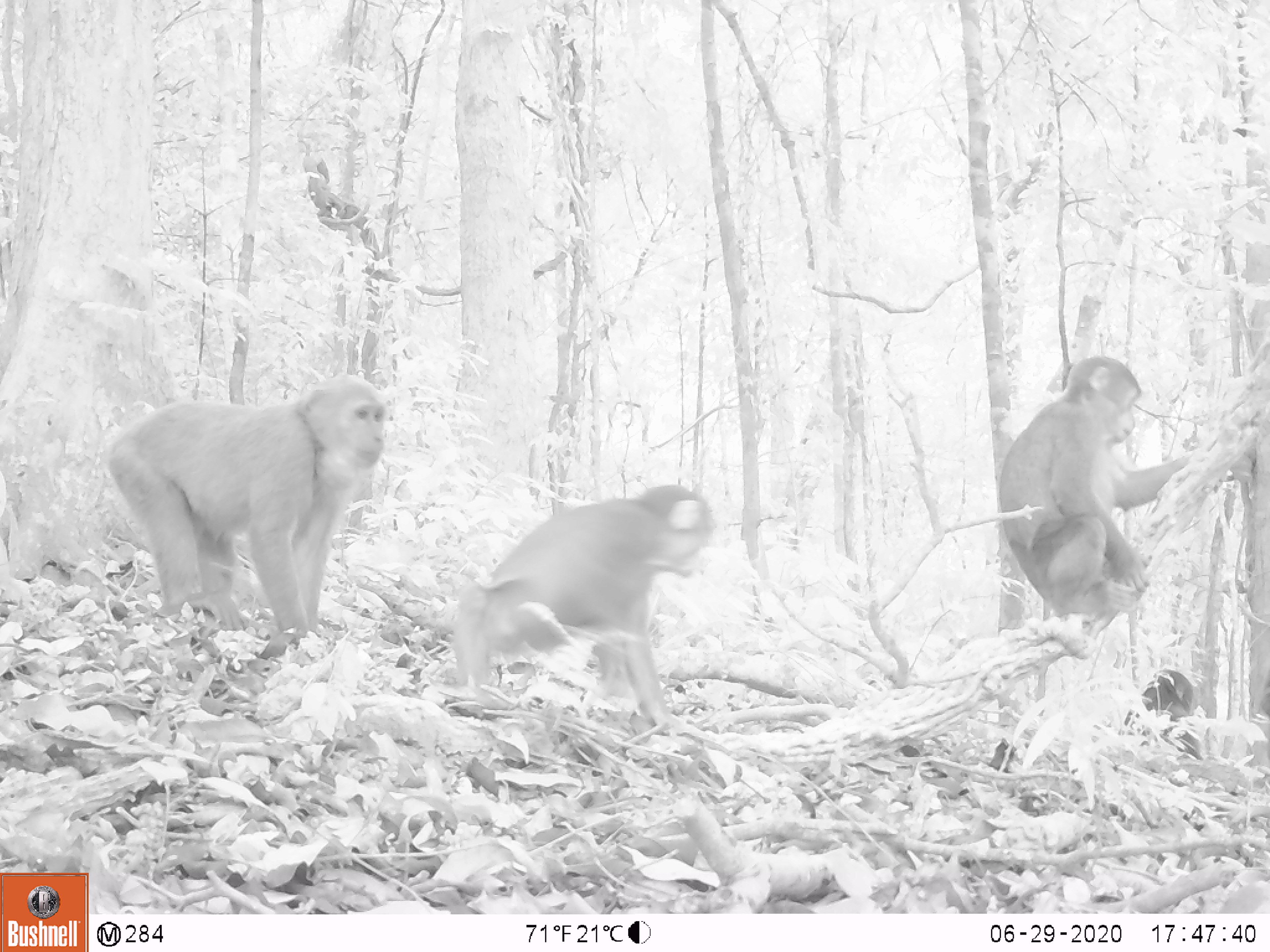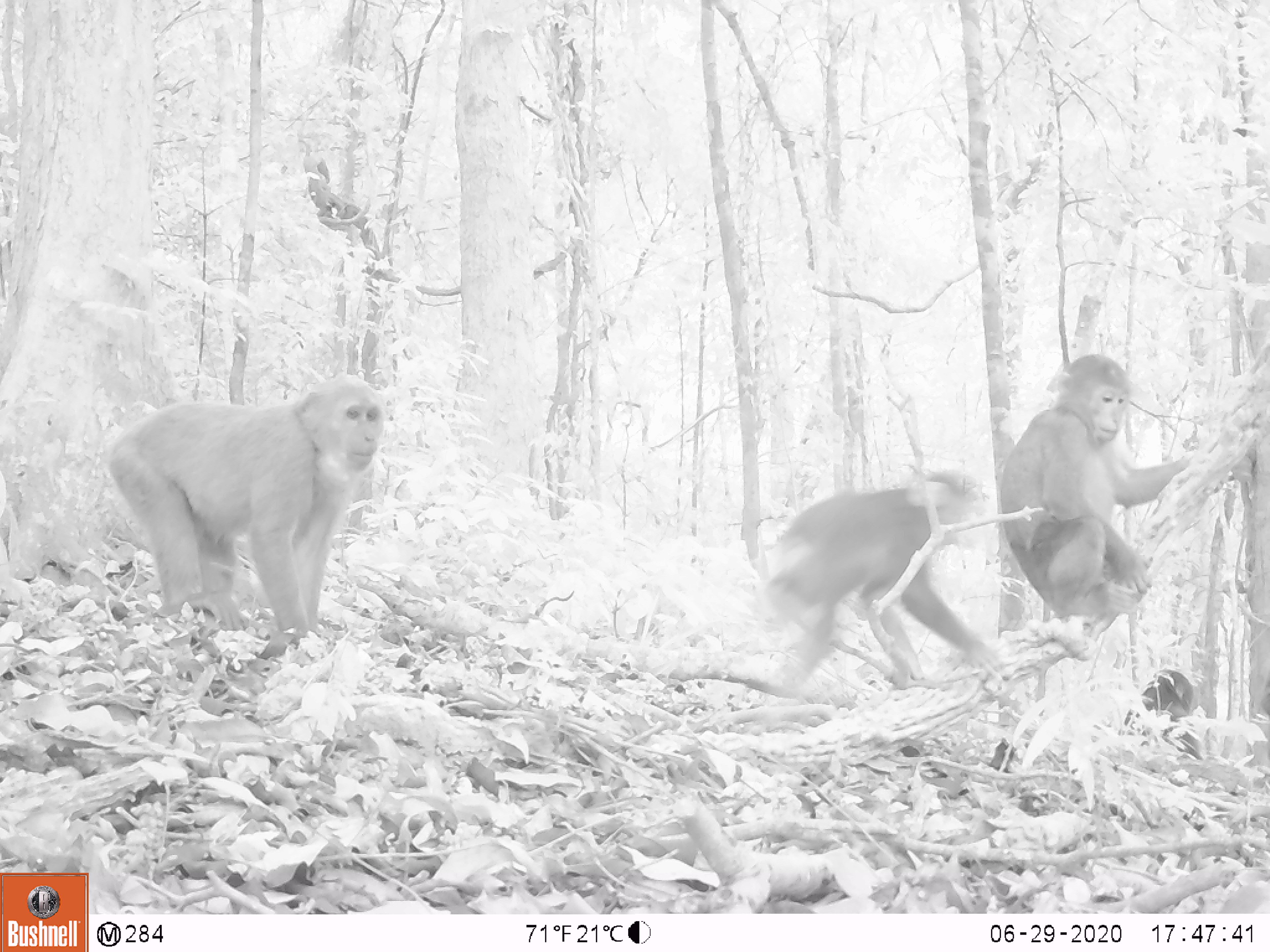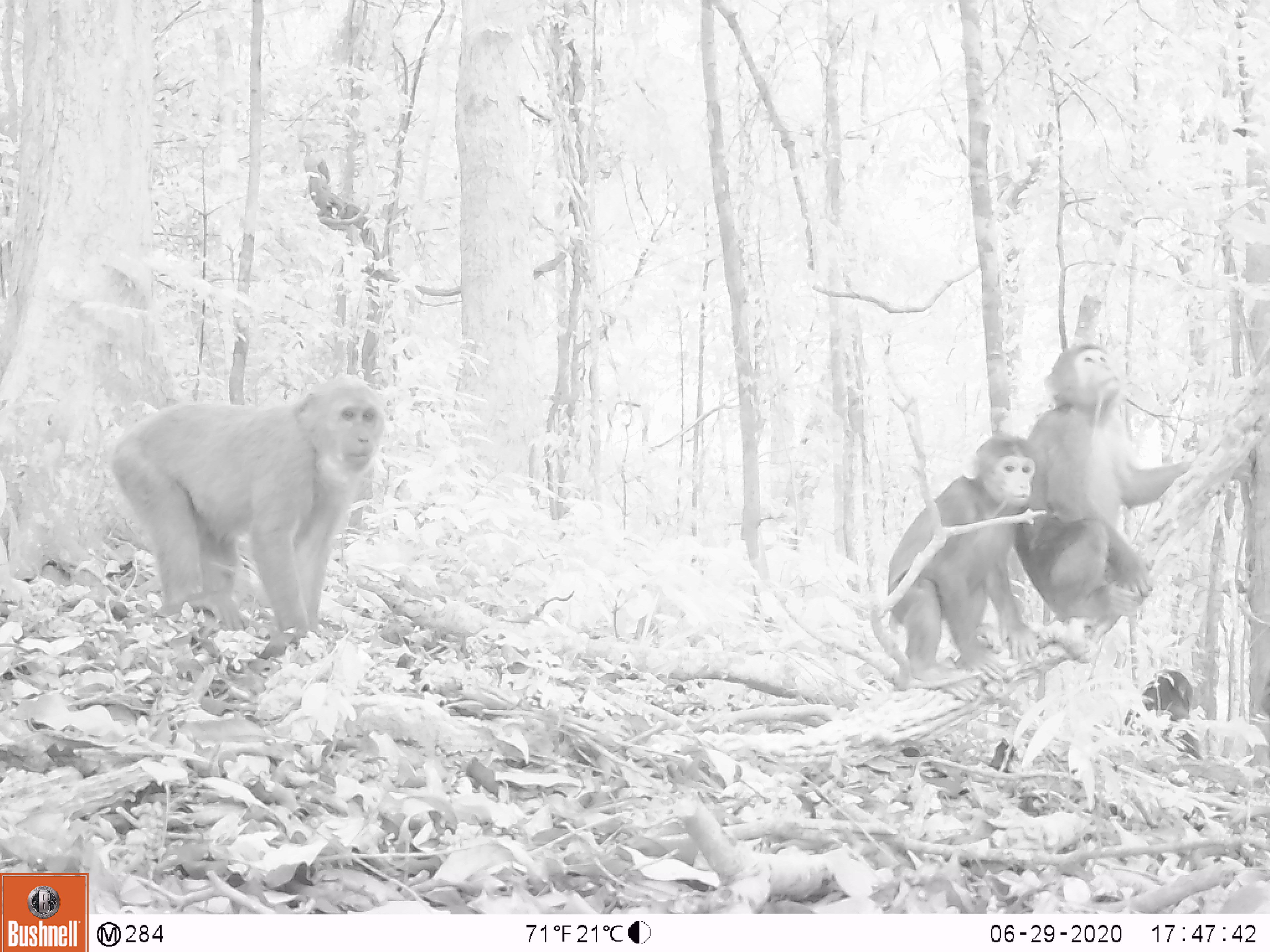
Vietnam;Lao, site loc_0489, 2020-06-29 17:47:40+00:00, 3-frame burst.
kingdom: Animalia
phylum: Chordata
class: Mammalia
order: Primates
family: Cercopithecidae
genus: Macaca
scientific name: Macaca arctoides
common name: stump-tailed macaque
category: stump tailed macaque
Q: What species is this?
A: Stump tailed macaque (stump-tailed macaque) (Macaca arctoides).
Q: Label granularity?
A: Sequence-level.